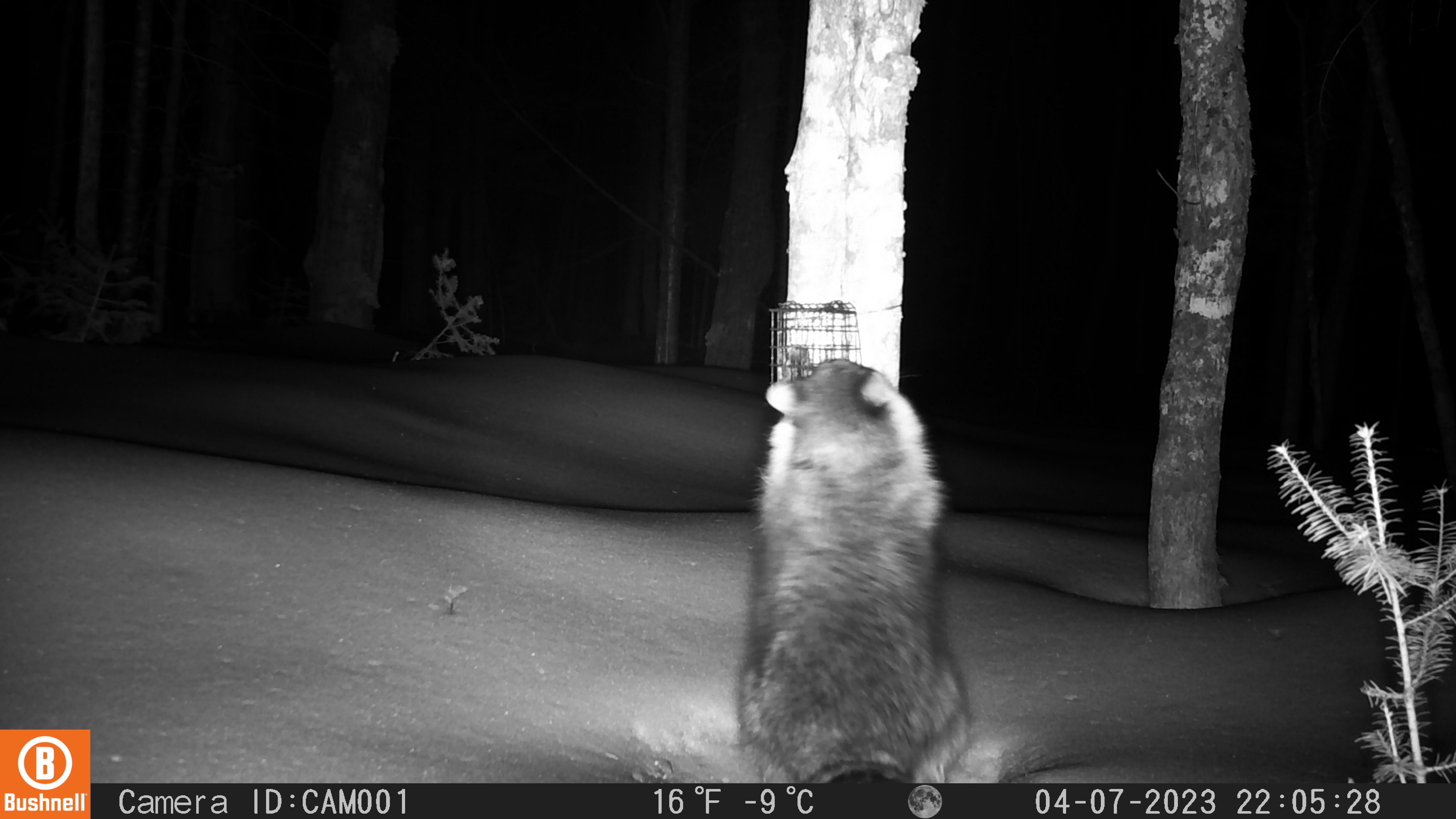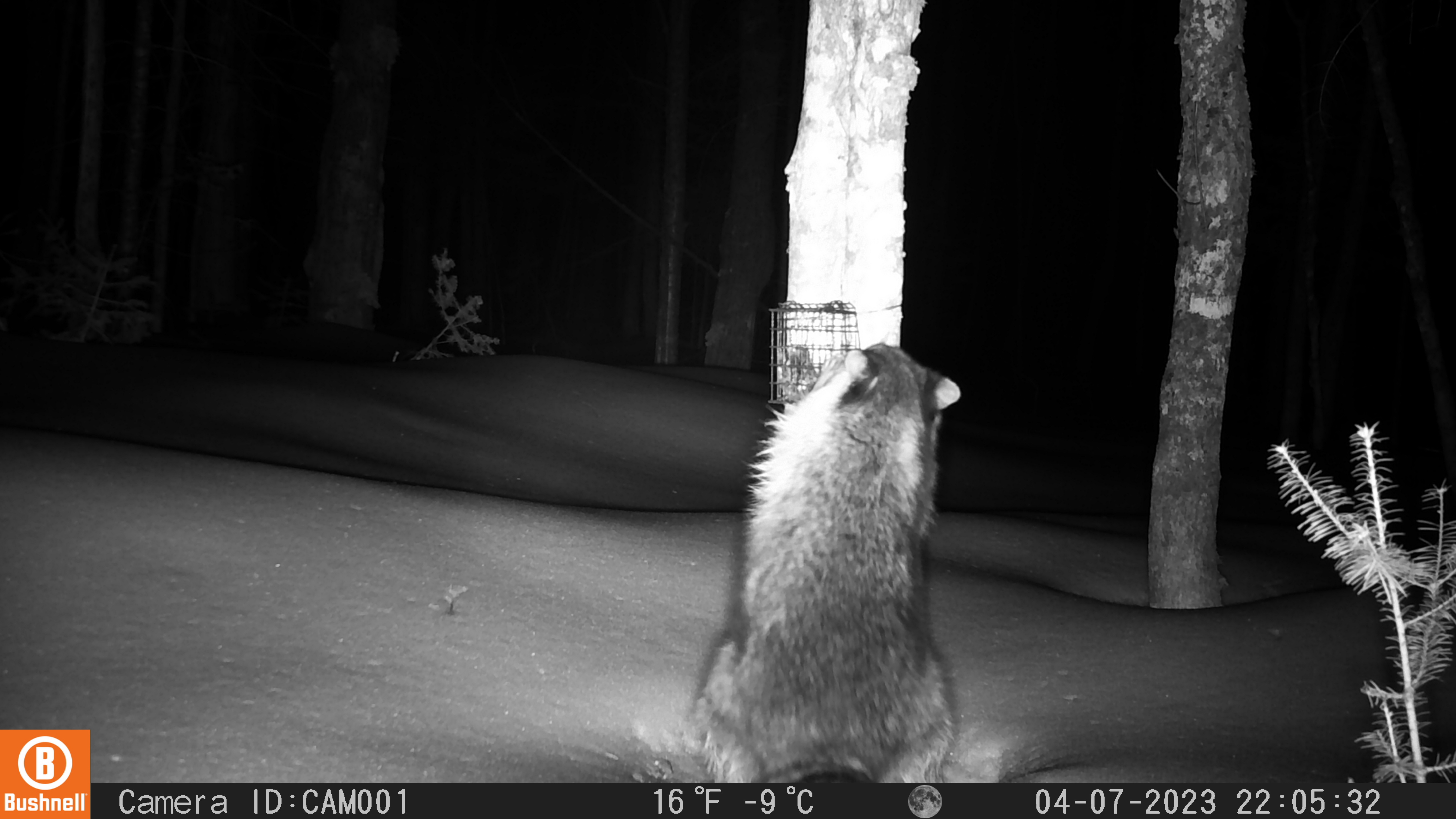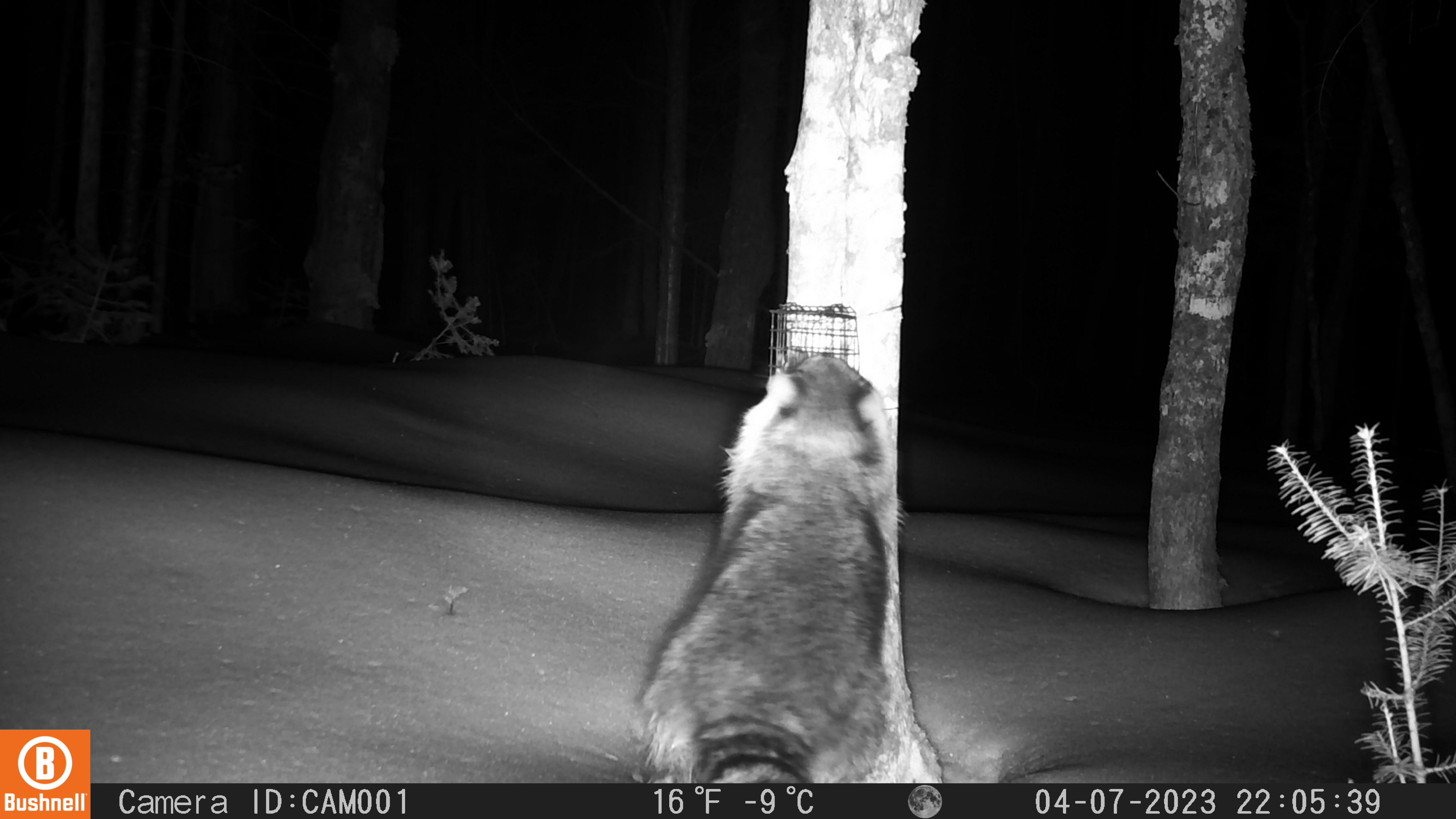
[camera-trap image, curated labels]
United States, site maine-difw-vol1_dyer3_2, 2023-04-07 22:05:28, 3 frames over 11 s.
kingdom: Animalia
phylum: Chordata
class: Mammalia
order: Carnivora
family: Procyonidae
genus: Procyon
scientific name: Procyon lotor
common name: raccoon